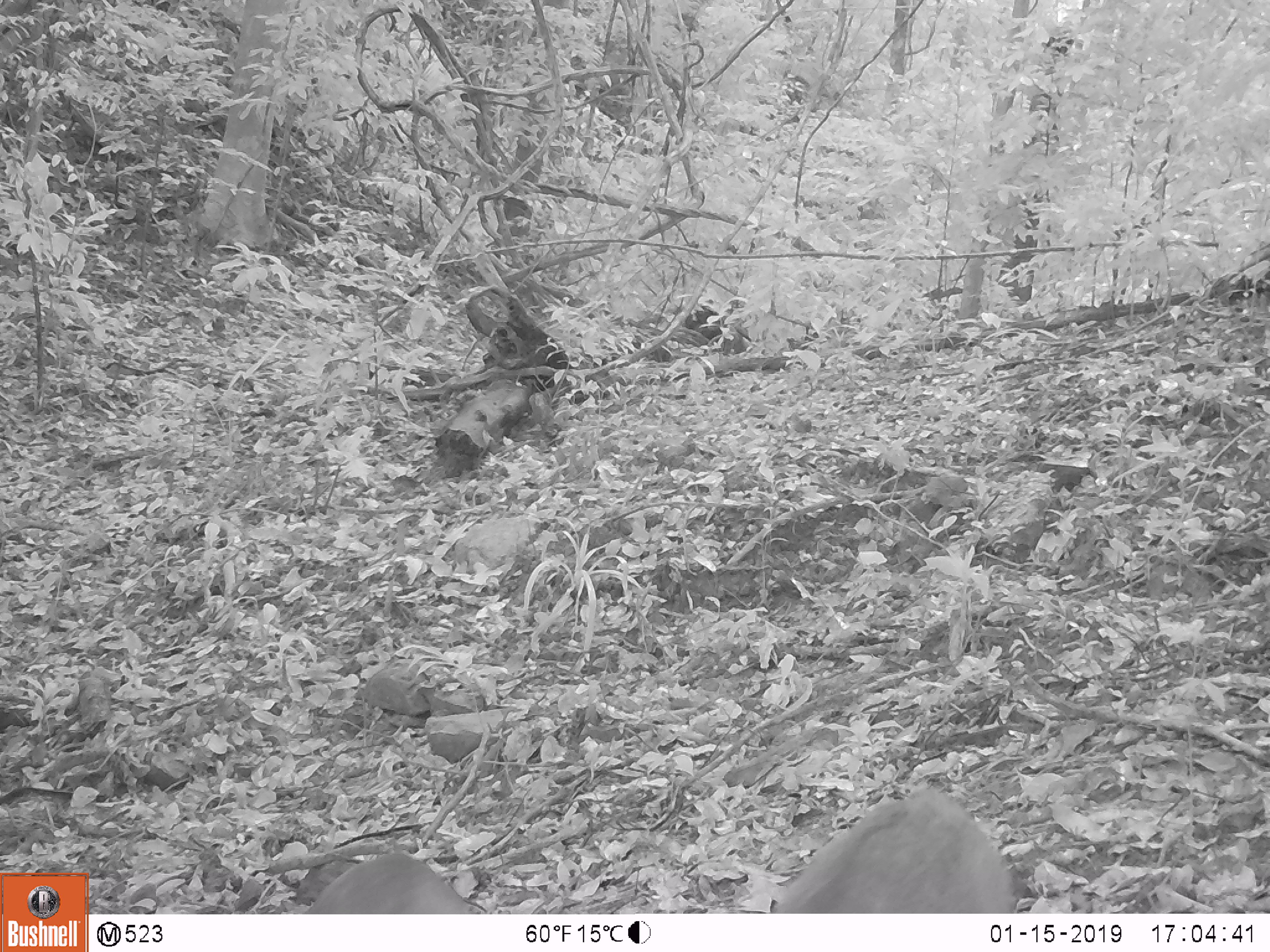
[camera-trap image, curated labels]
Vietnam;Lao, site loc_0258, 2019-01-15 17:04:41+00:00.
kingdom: Animalia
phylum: Chordata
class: Mammalia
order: Artiodactyla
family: Cervidae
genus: Muntiacus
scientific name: Muntiacus rooseveltorum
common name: roosevelt's muntjac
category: roosevelts muntjac group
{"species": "roosevelts muntjac group (roosevelt's muntjac) (Muntiacus rooseveltorum)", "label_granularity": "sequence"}